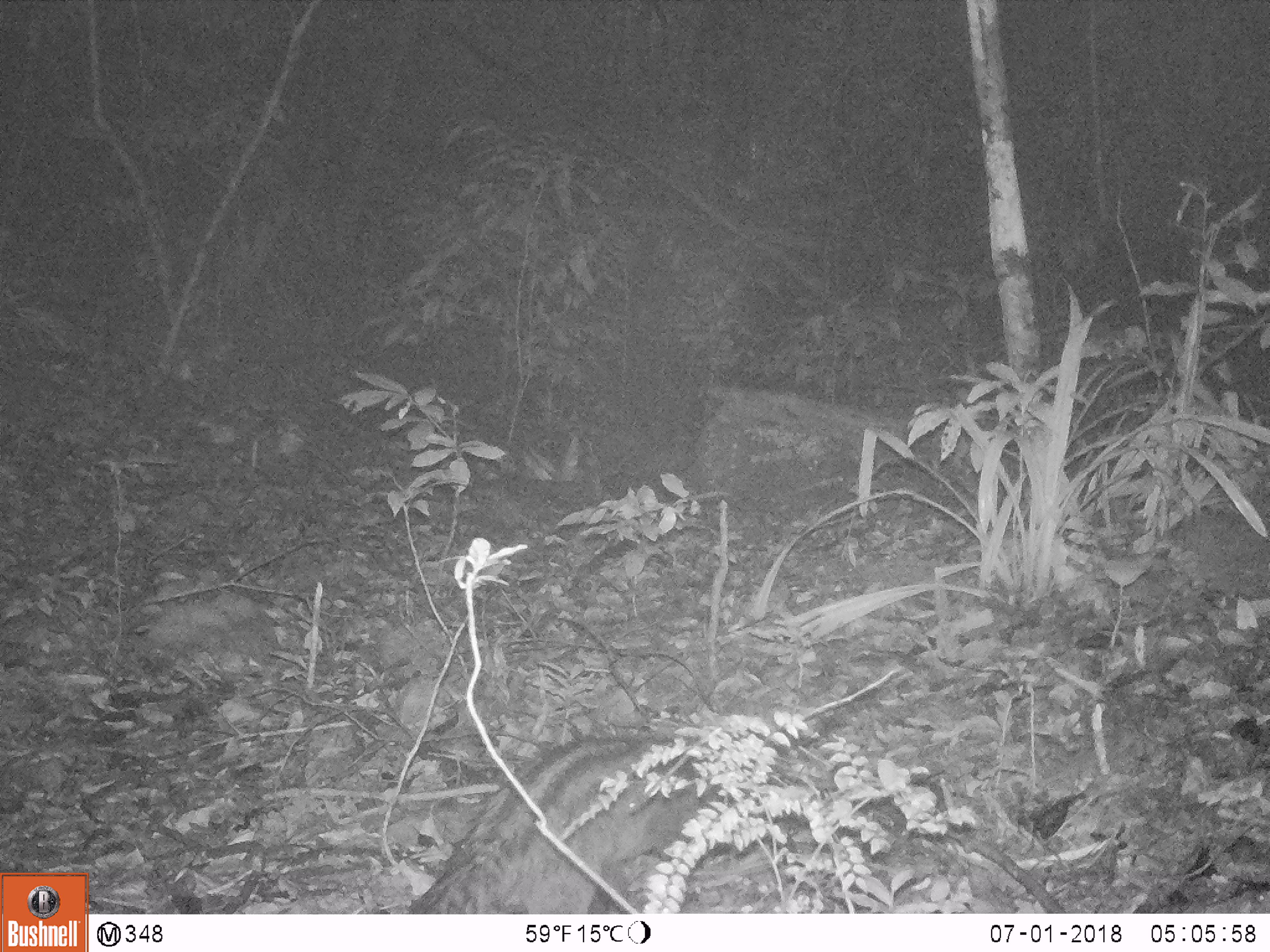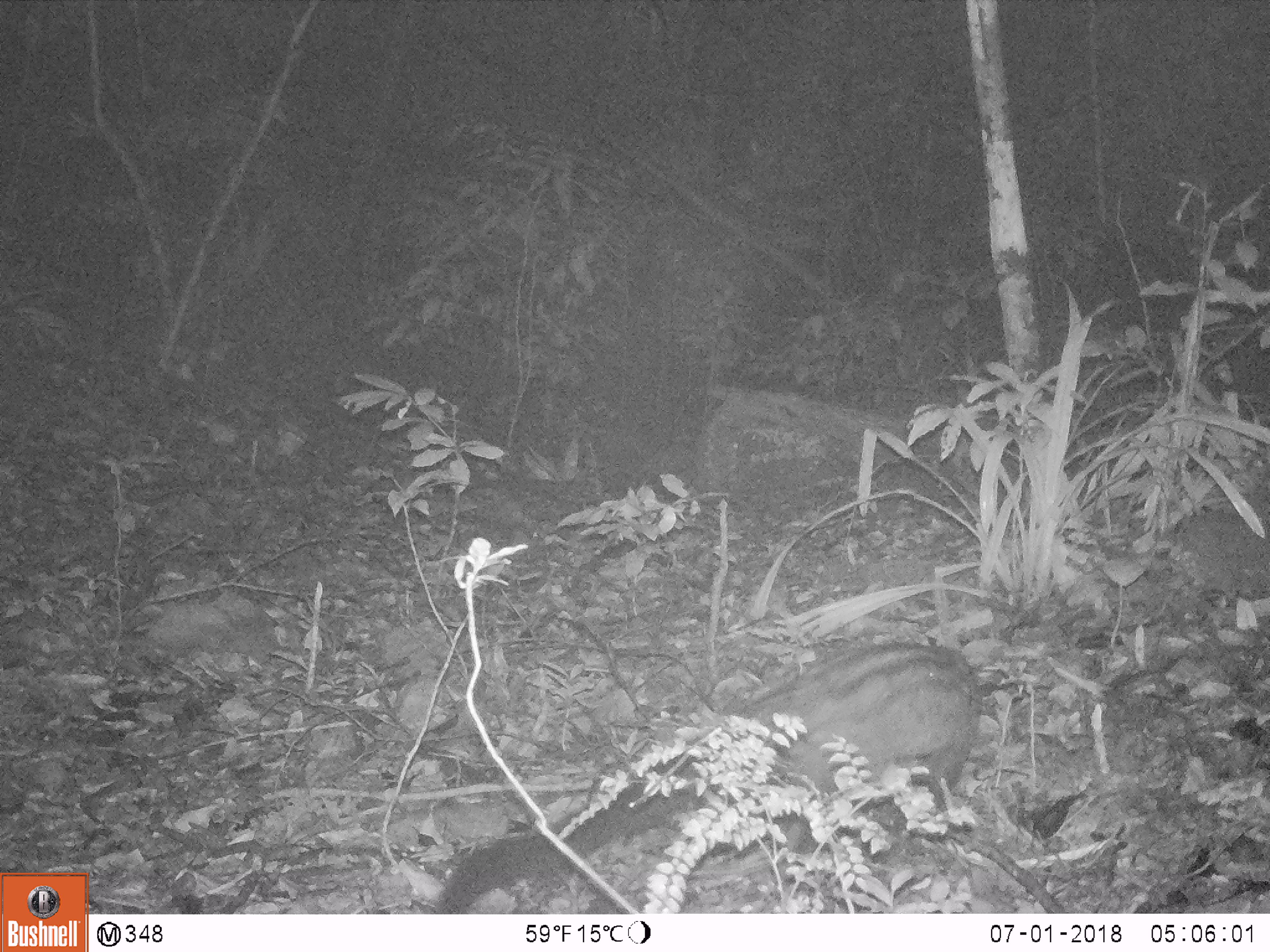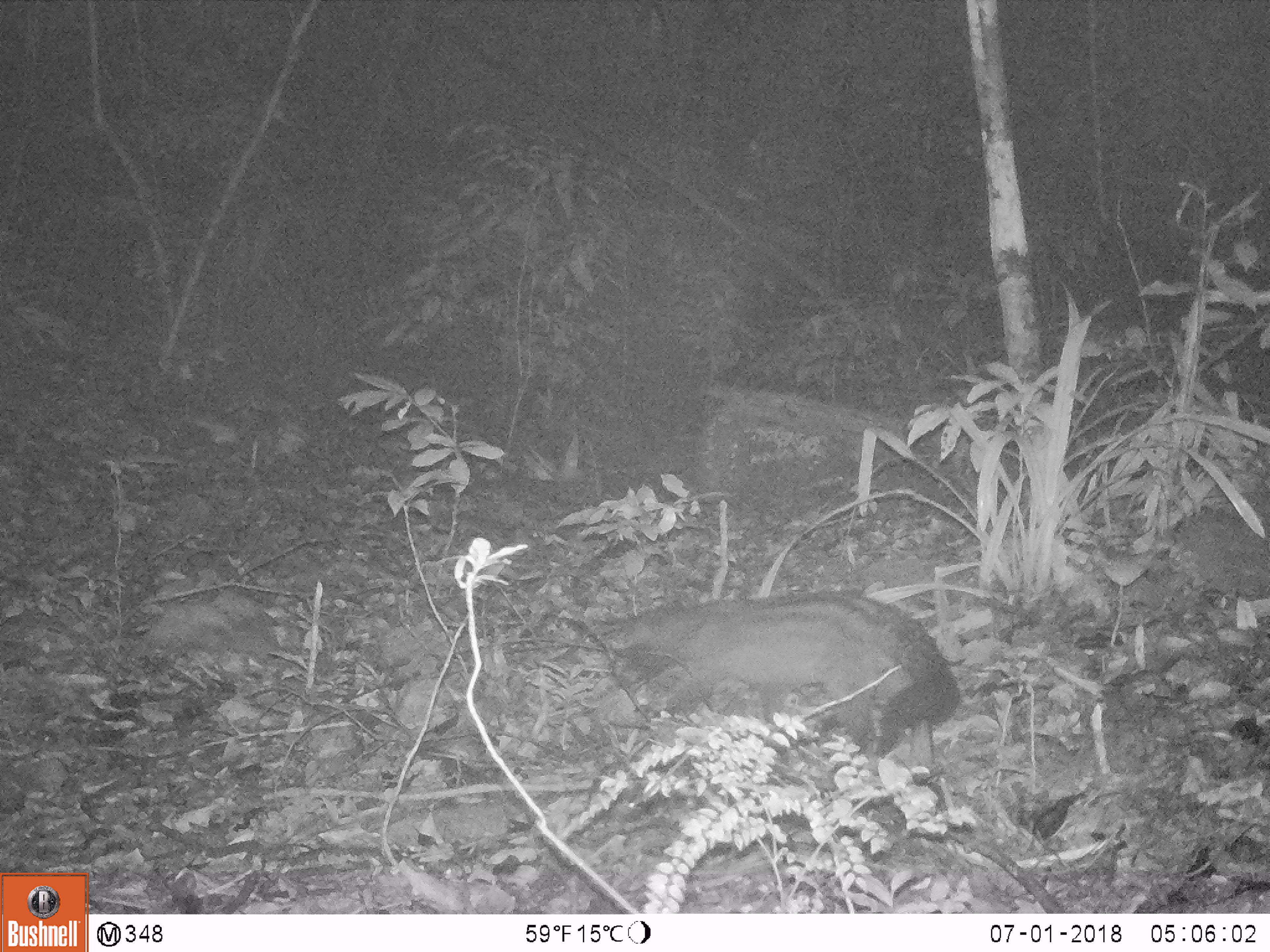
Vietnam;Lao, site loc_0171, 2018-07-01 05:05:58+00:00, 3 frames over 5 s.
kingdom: Animalia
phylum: Chordata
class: Mammalia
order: Carnivora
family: Viverridae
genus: Paradoxurus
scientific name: Paradoxurus hermaphroditus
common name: common palm civet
Common palm civet (Paradoxurus hermaphroditus). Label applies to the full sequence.